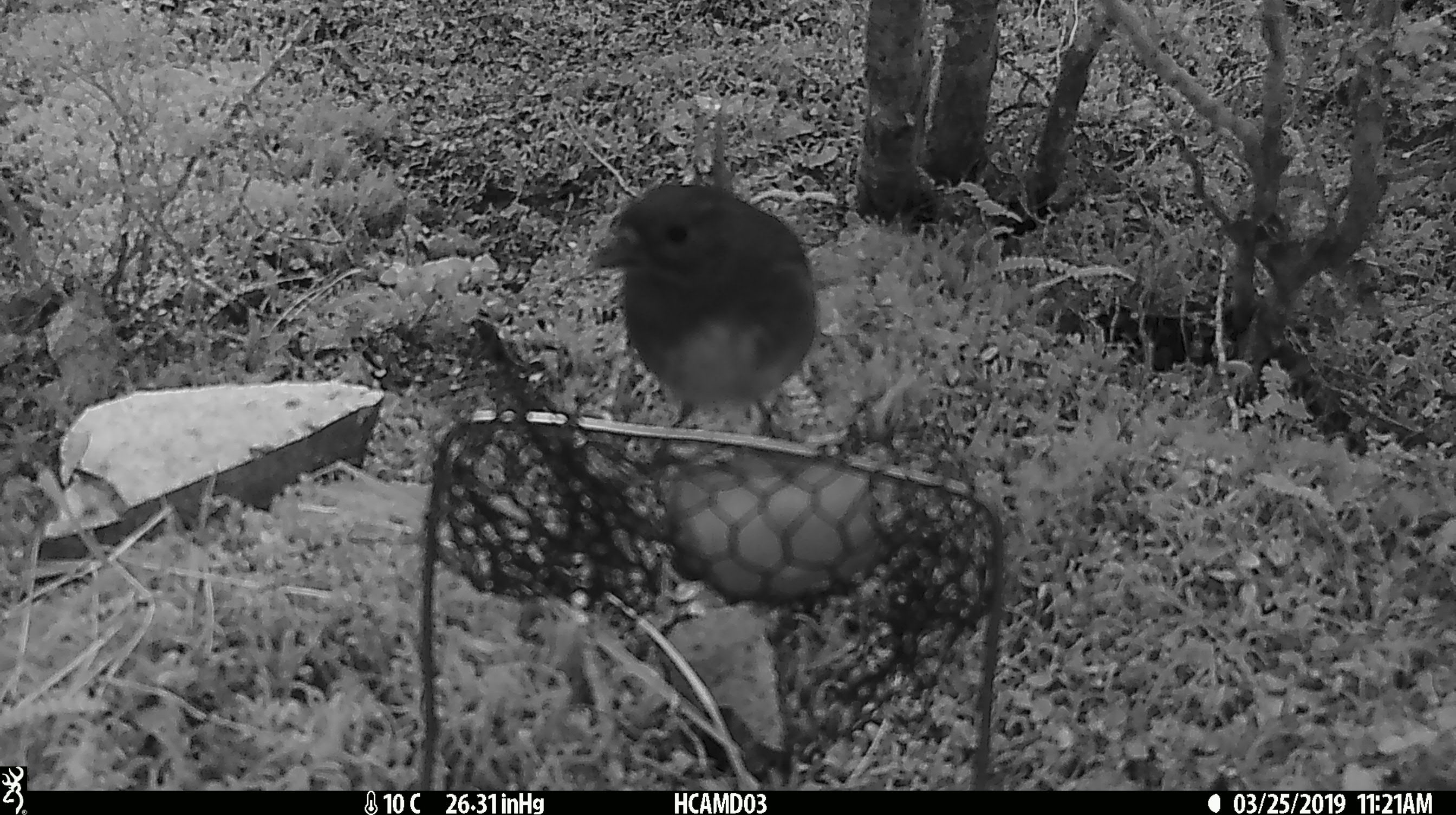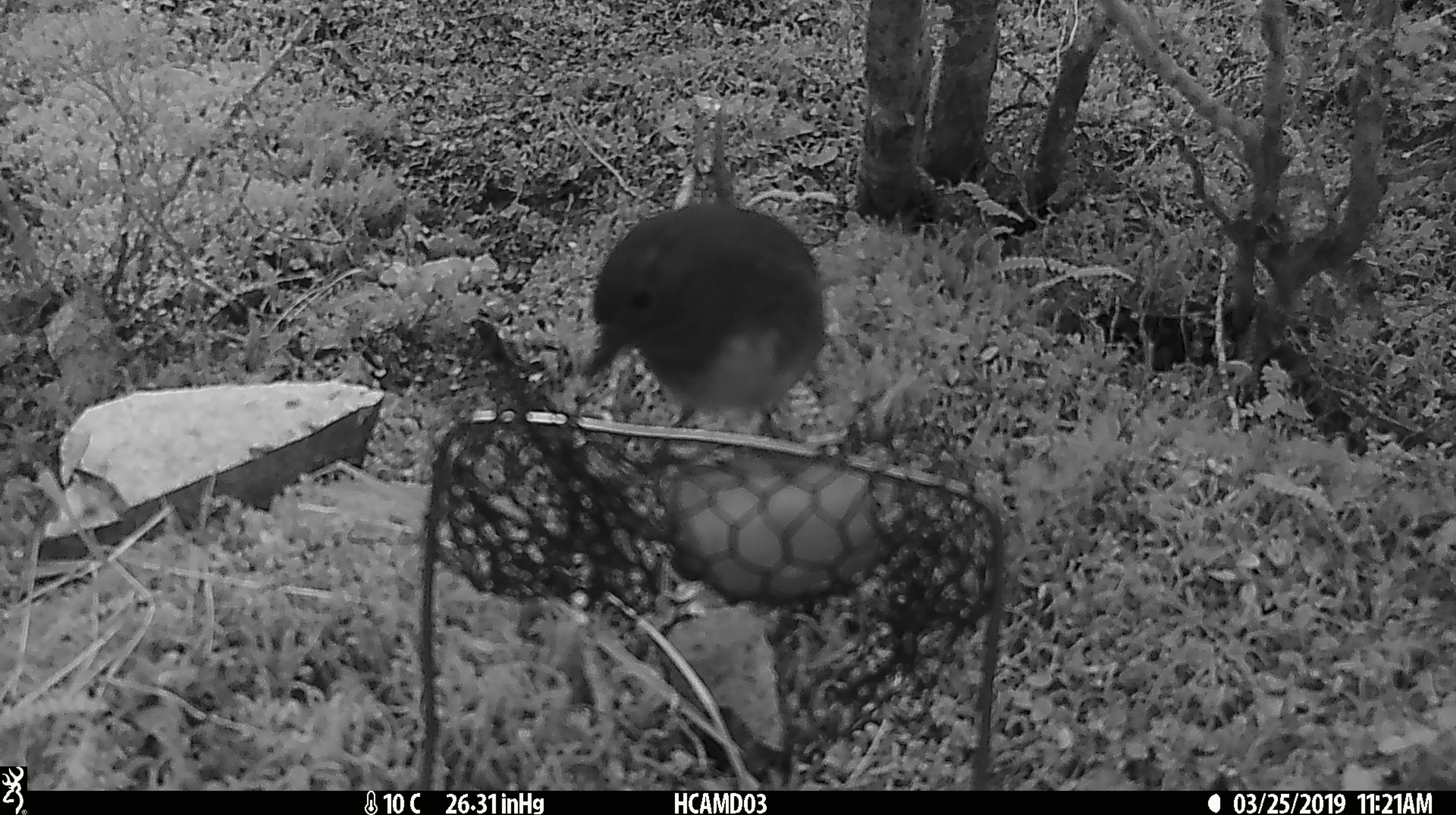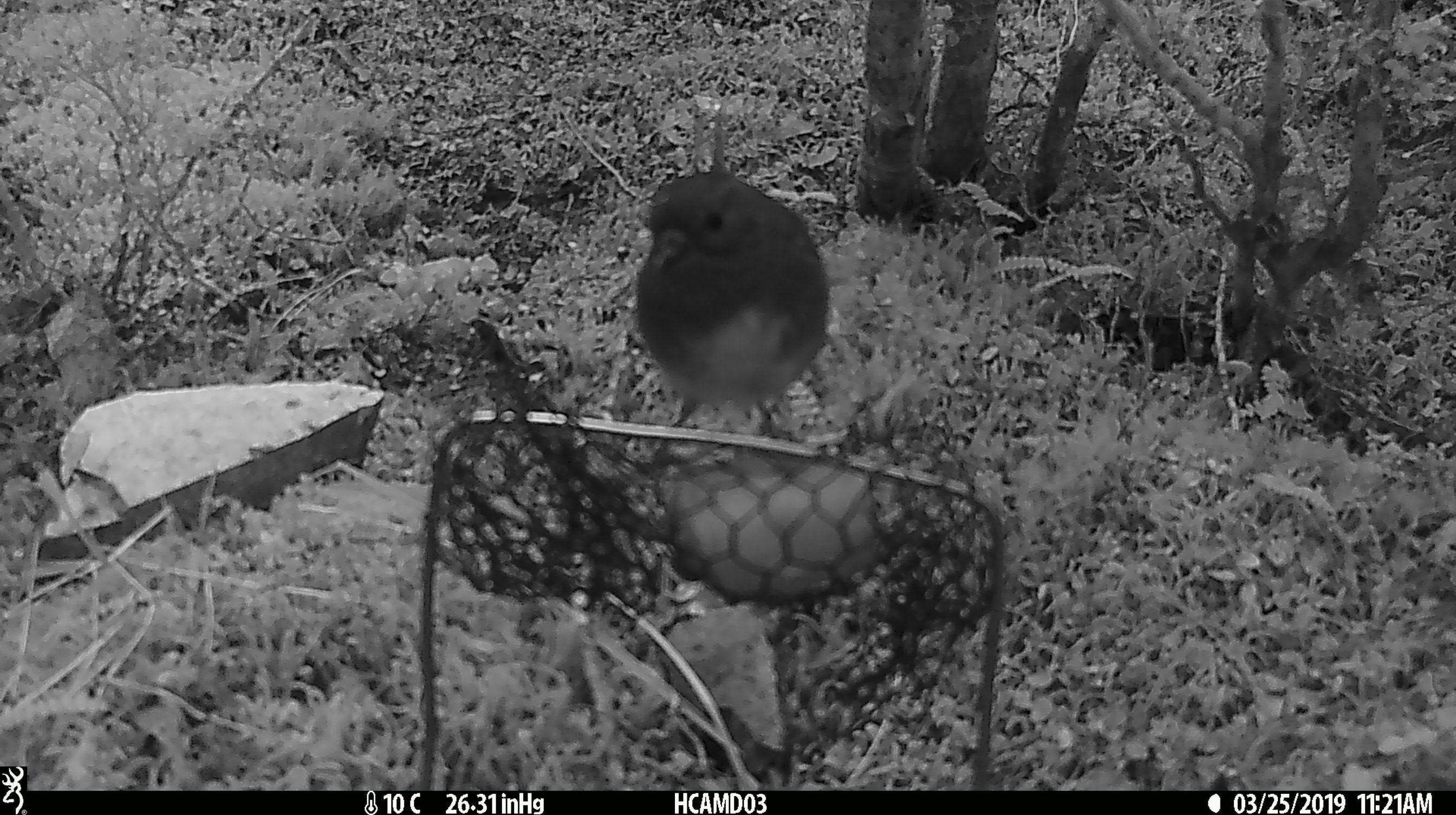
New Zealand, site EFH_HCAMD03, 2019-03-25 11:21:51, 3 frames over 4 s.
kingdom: Animalia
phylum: Chordata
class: Aves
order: Passeriformes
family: Petroicidae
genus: Petroica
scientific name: Petroica australis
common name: new zealand robin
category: robin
Robin (new zealand robin) (Petroica australis).